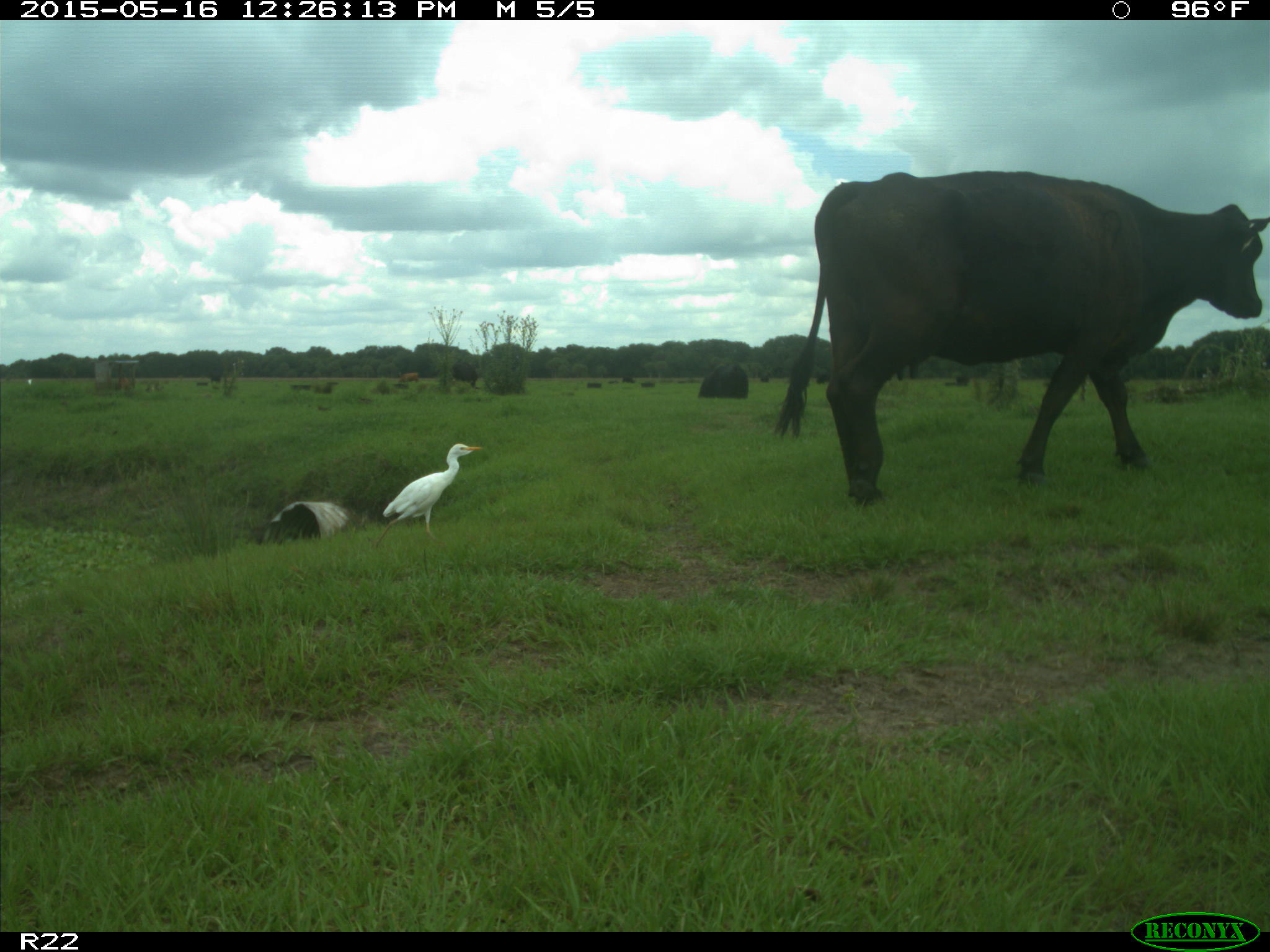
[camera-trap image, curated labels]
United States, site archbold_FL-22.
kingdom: Animalia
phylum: Chordata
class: Mammalia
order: Artiodactyla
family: Bovidae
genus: Bos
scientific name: Bos taurus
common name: domestic cow